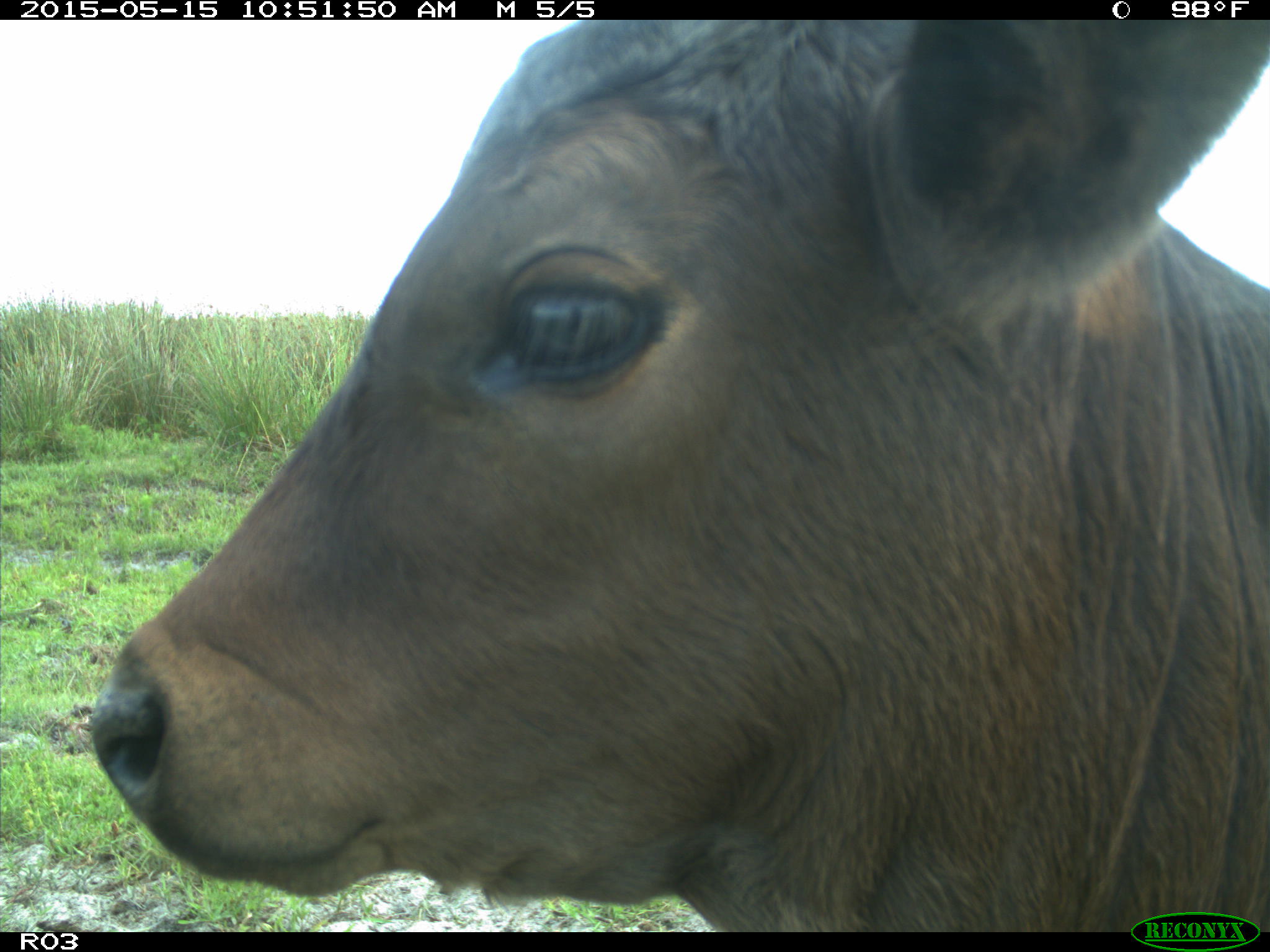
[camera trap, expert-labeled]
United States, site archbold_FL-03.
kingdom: Animalia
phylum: Chordata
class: Mammalia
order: Artiodactyla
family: Bovidae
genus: Bos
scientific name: Bos taurus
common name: domestic cow